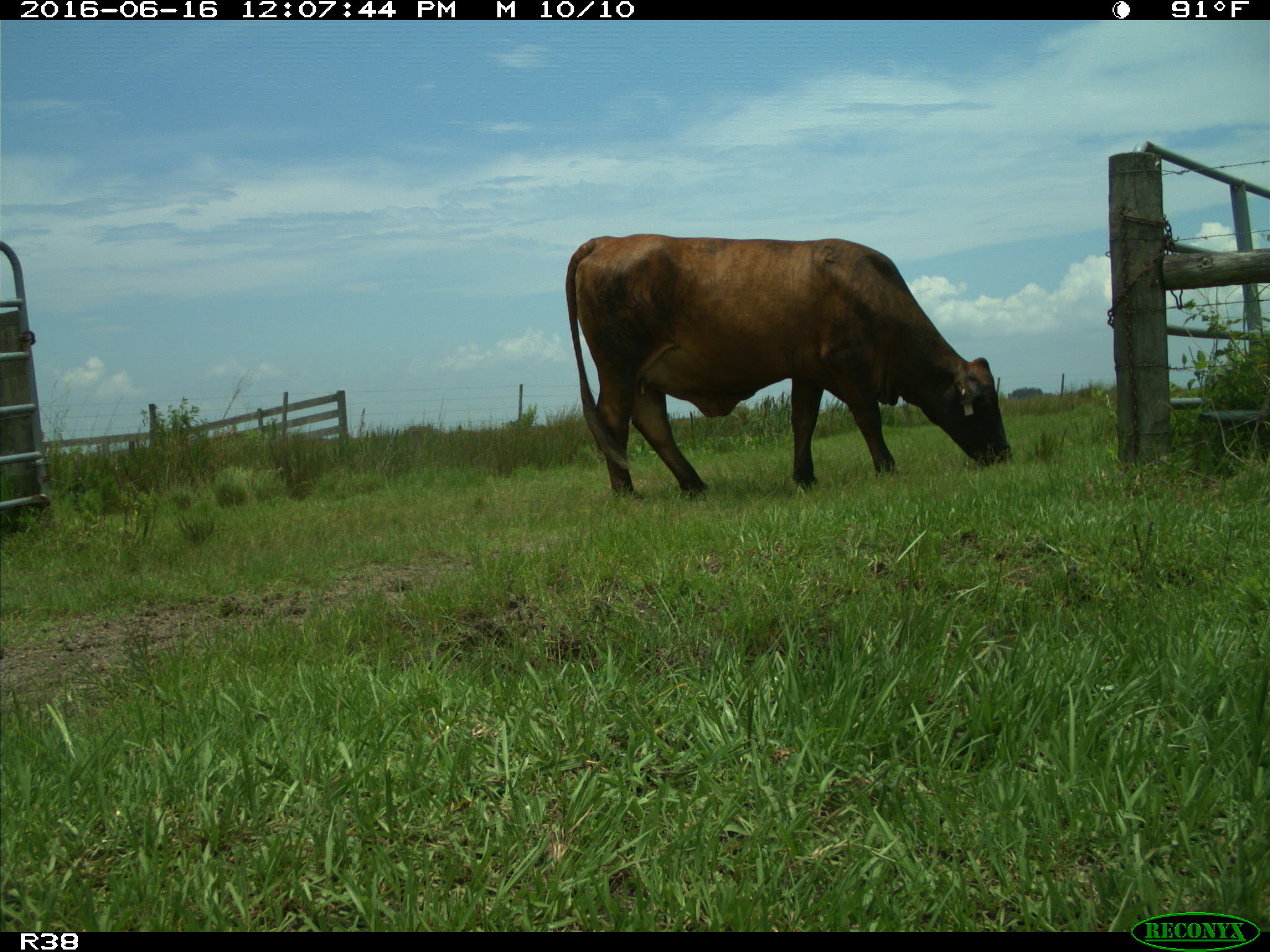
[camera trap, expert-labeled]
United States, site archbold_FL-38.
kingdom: Animalia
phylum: Chordata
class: Mammalia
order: Artiodactyla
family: Bovidae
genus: Bos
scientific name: Bos taurus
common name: domestic cow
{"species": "Bos taurus (domestic cow)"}